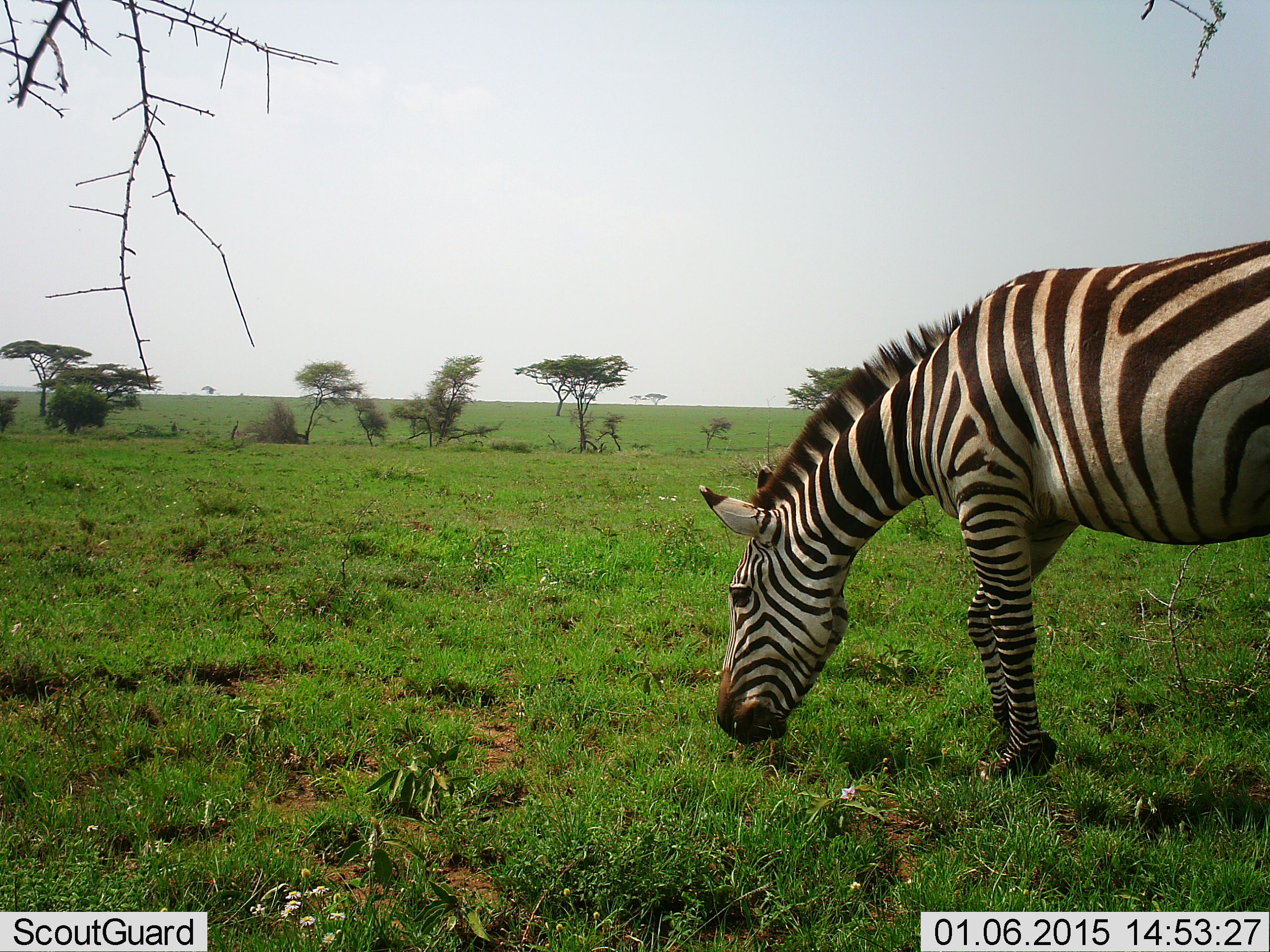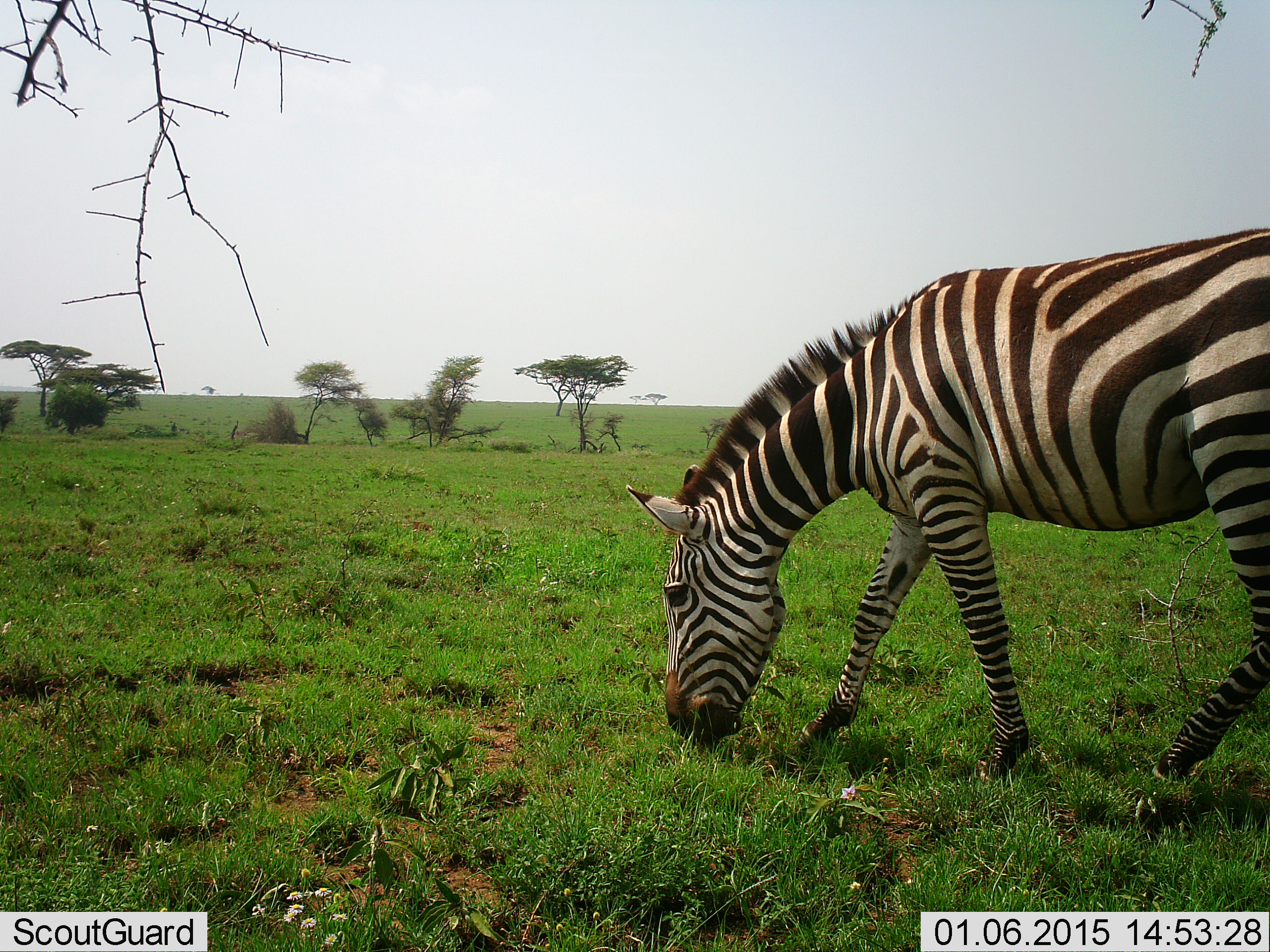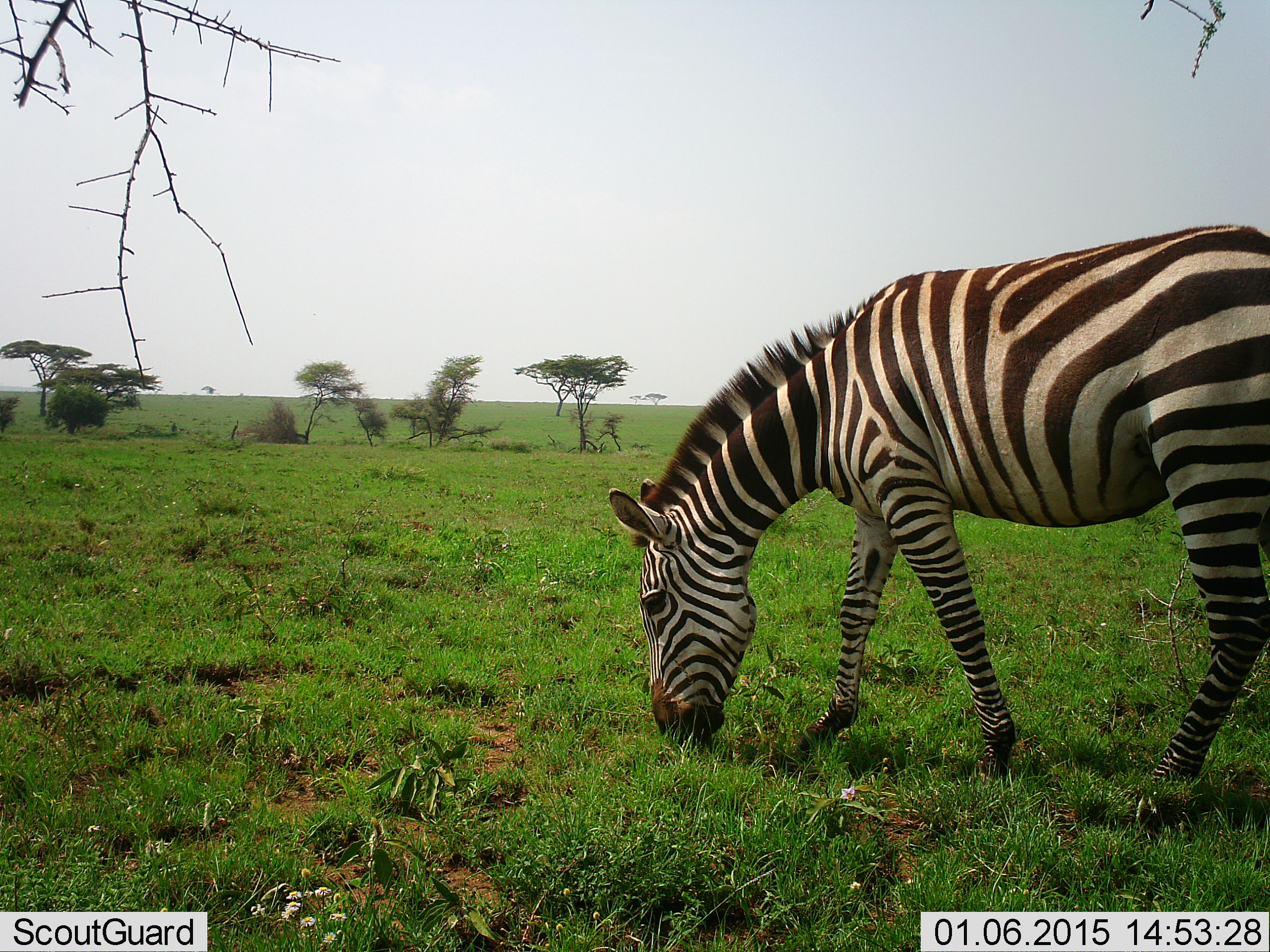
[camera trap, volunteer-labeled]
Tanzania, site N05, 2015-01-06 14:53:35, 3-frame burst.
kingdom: Animalia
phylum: Chordata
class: Mammalia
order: Perissodactyla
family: Equidae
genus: Equus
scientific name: Equus quagga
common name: plains zebra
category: zebra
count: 1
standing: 0%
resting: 0%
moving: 30%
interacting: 0%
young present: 0%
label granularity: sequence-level